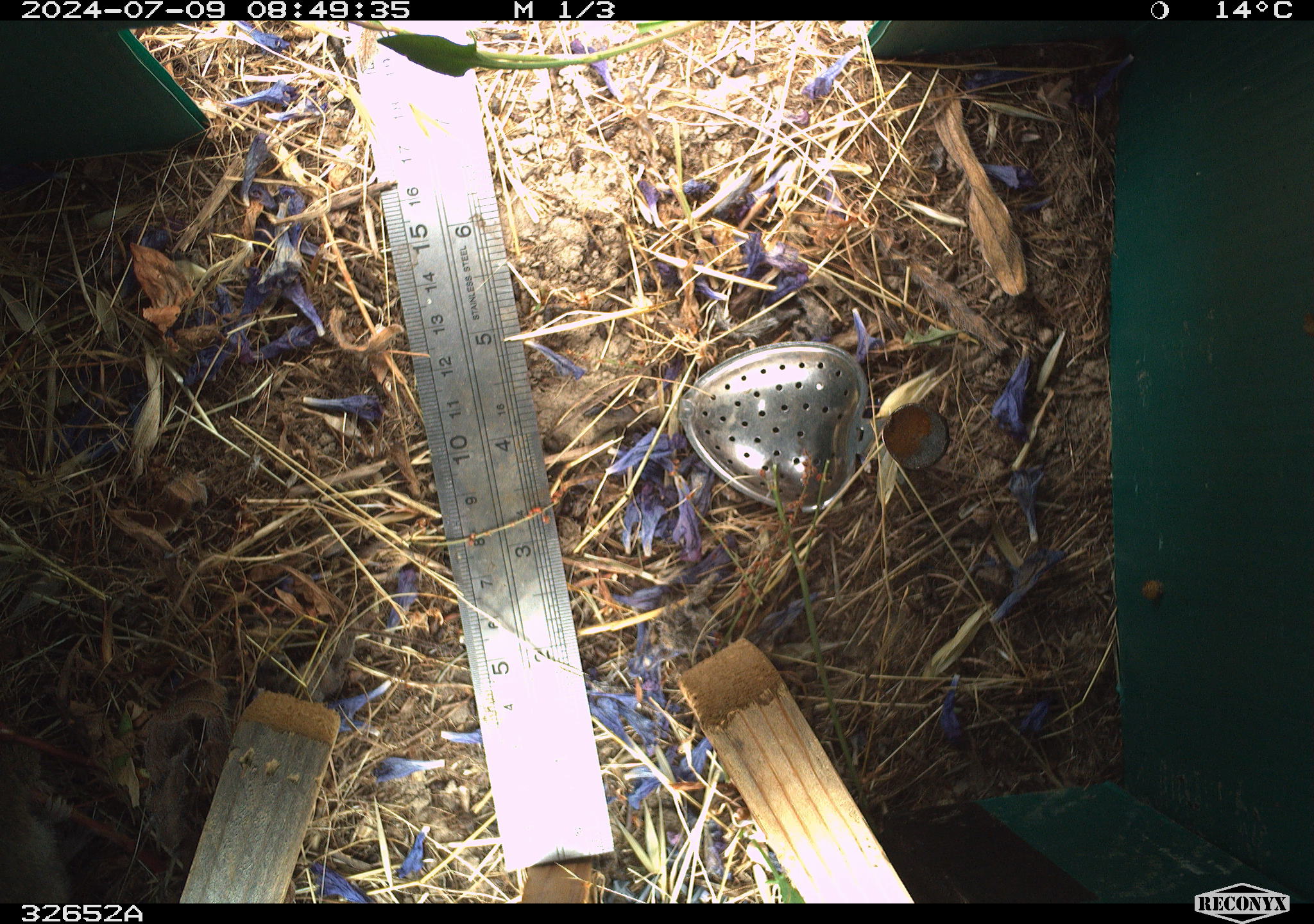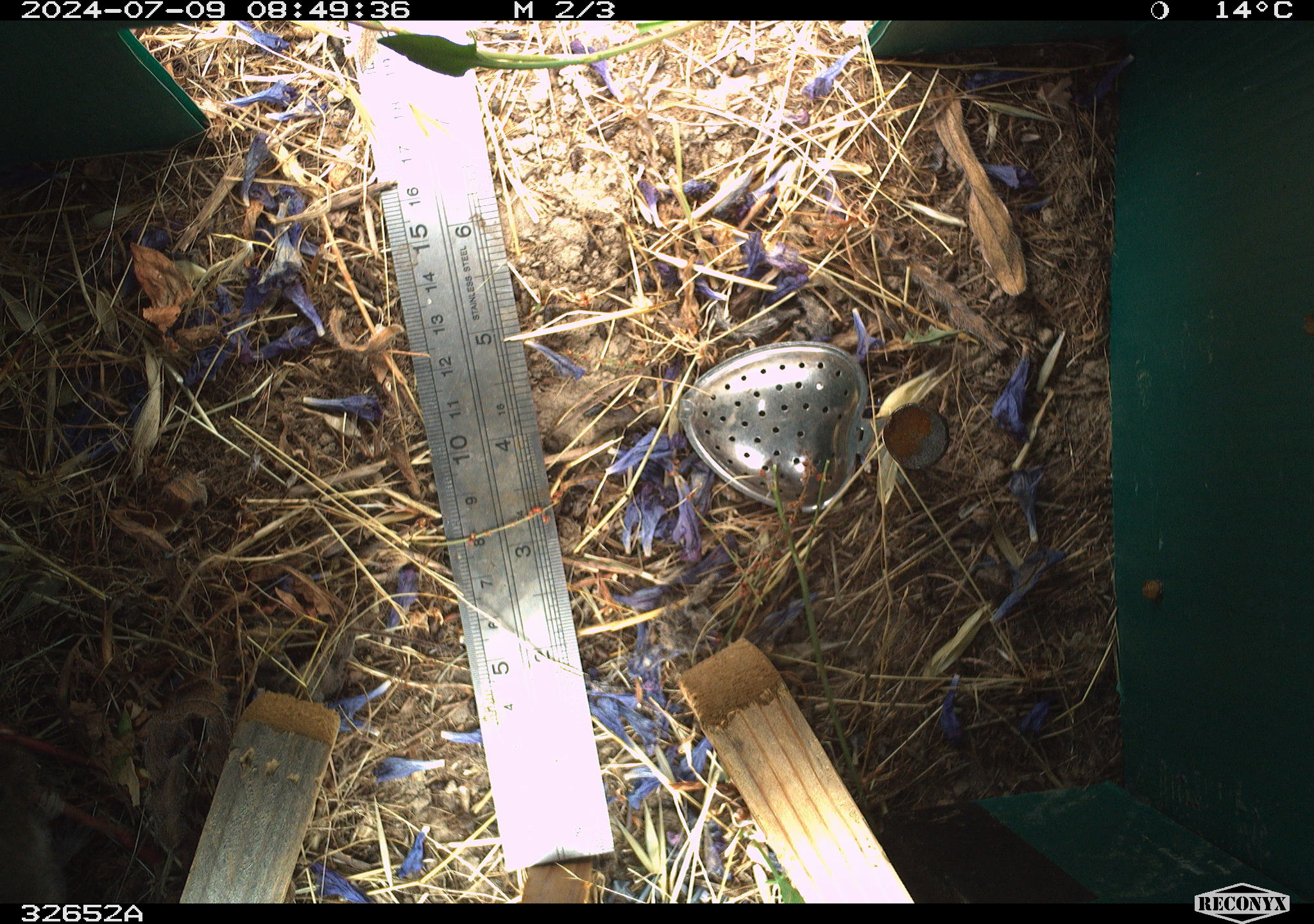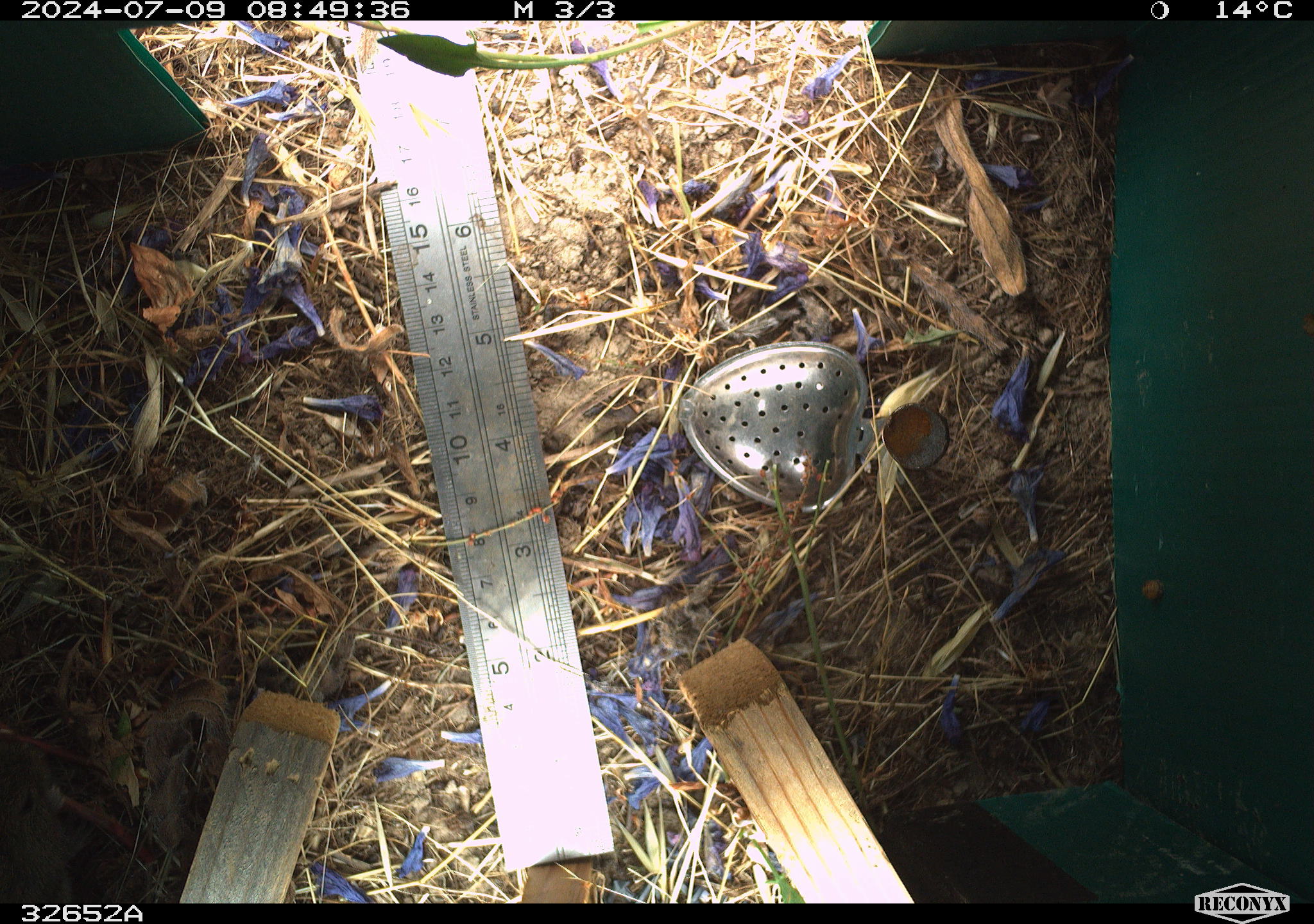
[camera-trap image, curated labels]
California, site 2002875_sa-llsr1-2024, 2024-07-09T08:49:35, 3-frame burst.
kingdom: Animalia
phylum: Chordata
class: Mammalia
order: Rodentia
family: Cricetidae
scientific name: Arvicolinae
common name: voles, lemmings, and muskrats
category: arvicolinae subfamily